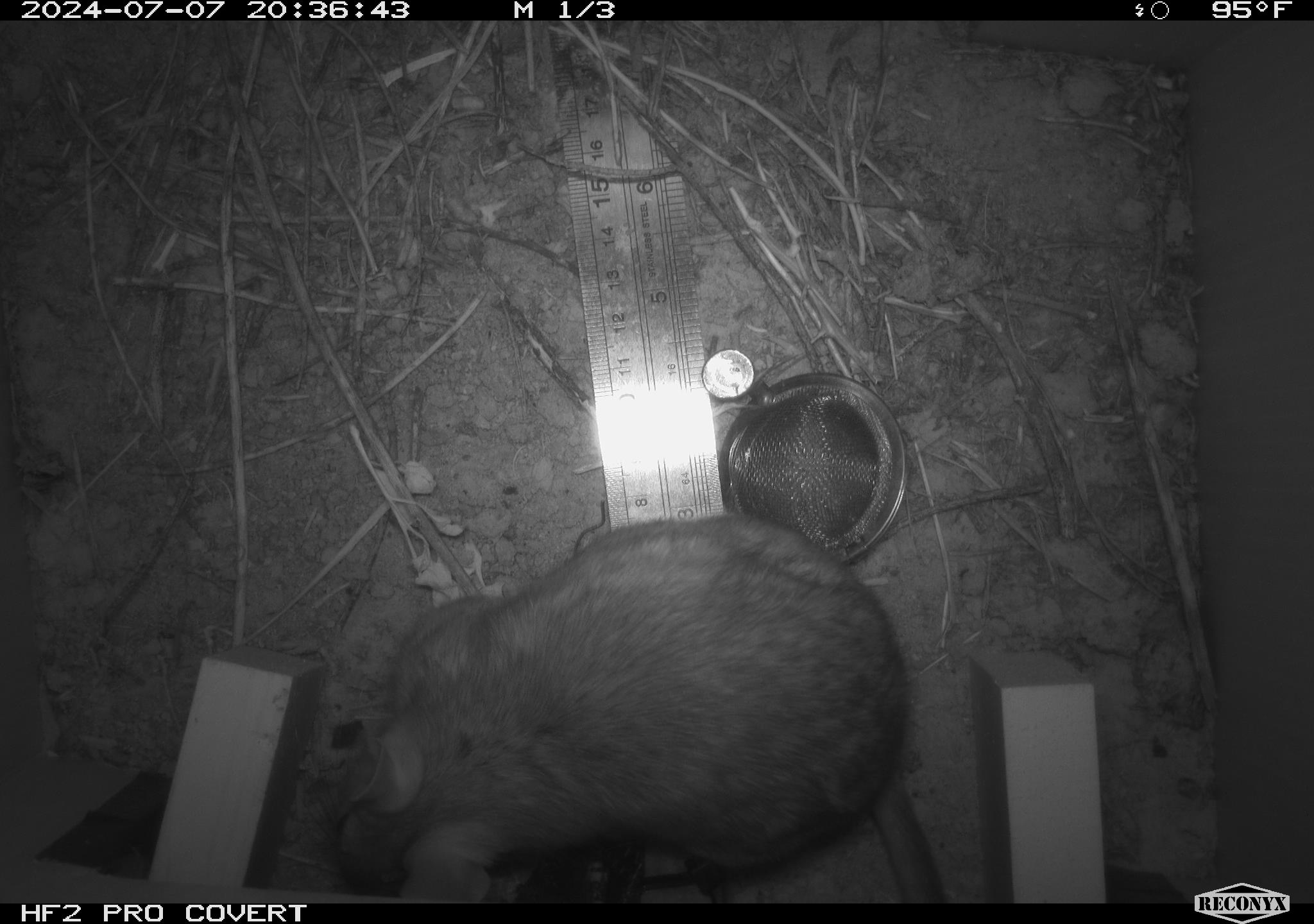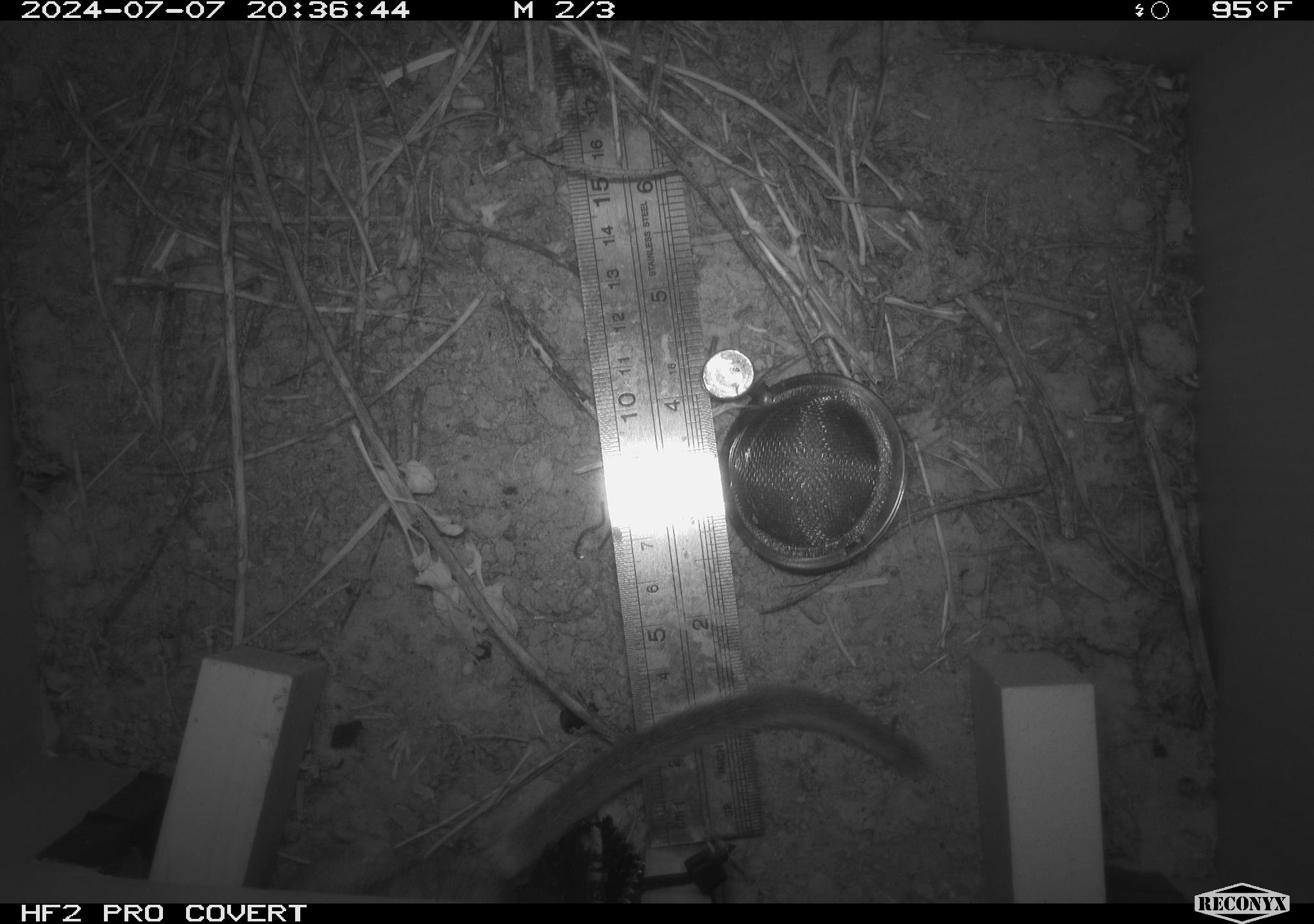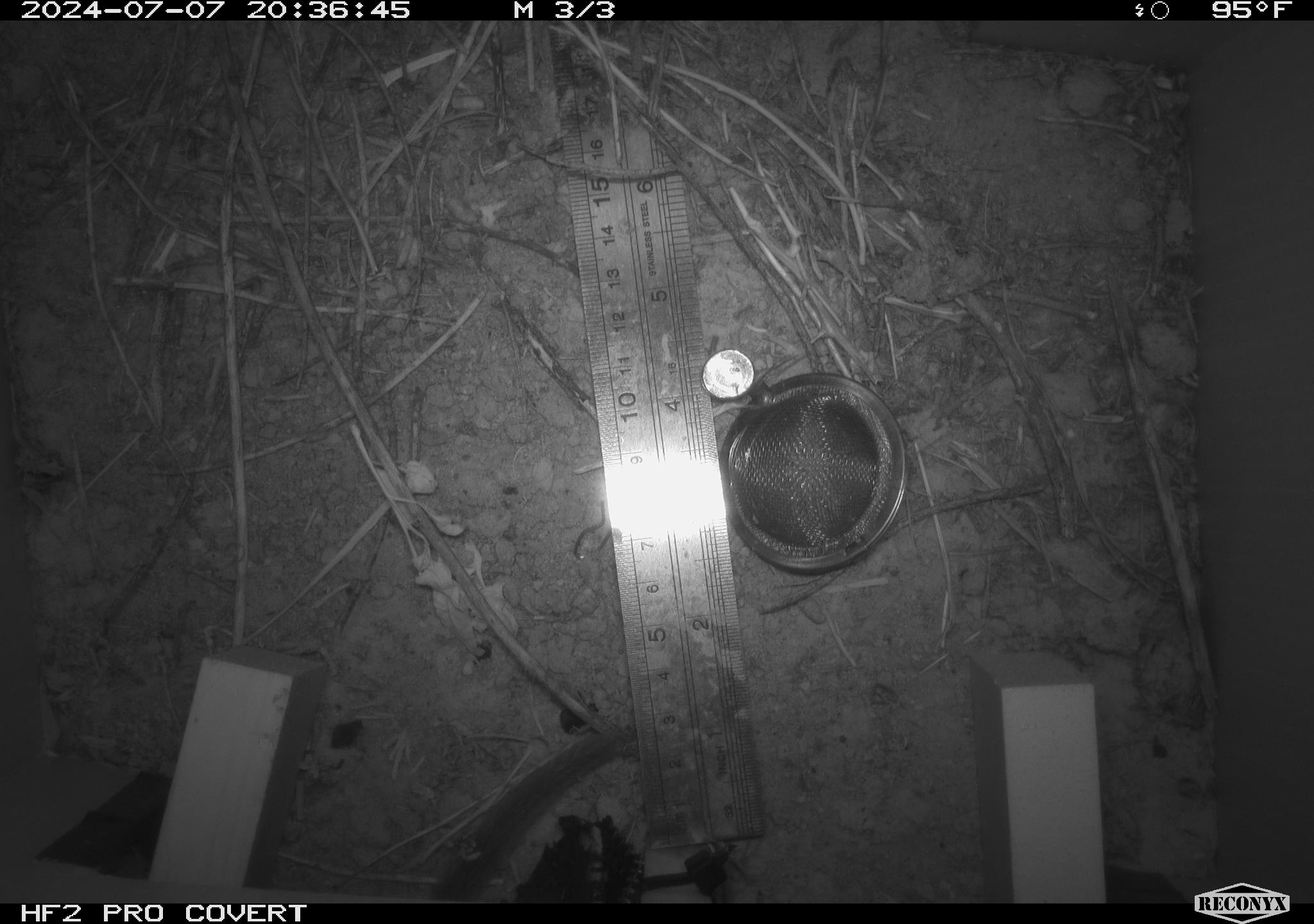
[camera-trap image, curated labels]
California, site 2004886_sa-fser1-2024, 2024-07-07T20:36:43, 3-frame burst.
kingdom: Animalia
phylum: Chordata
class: Mammalia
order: Rodentia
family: Cricetidae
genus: Neotoma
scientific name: Neotoma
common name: pack rat or woodrat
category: neotoma species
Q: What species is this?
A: Neotoma species (pack rat or woodrat) (Neotoma).